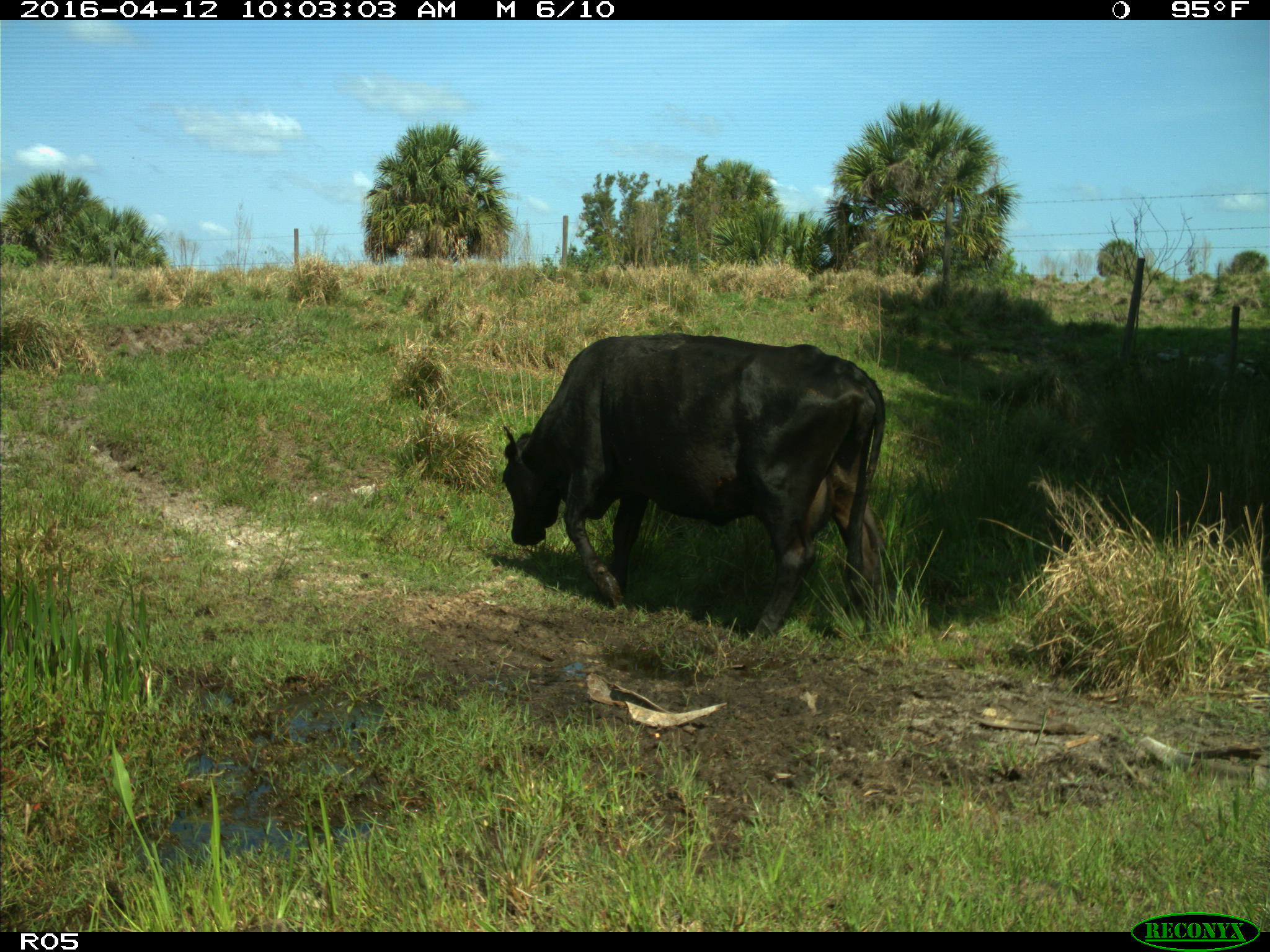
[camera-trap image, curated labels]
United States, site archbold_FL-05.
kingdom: Animalia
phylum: Chordata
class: Mammalia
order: Artiodactyla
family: Bovidae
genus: Bos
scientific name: Bos taurus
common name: domestic cow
Bos taurus (domestic cow).